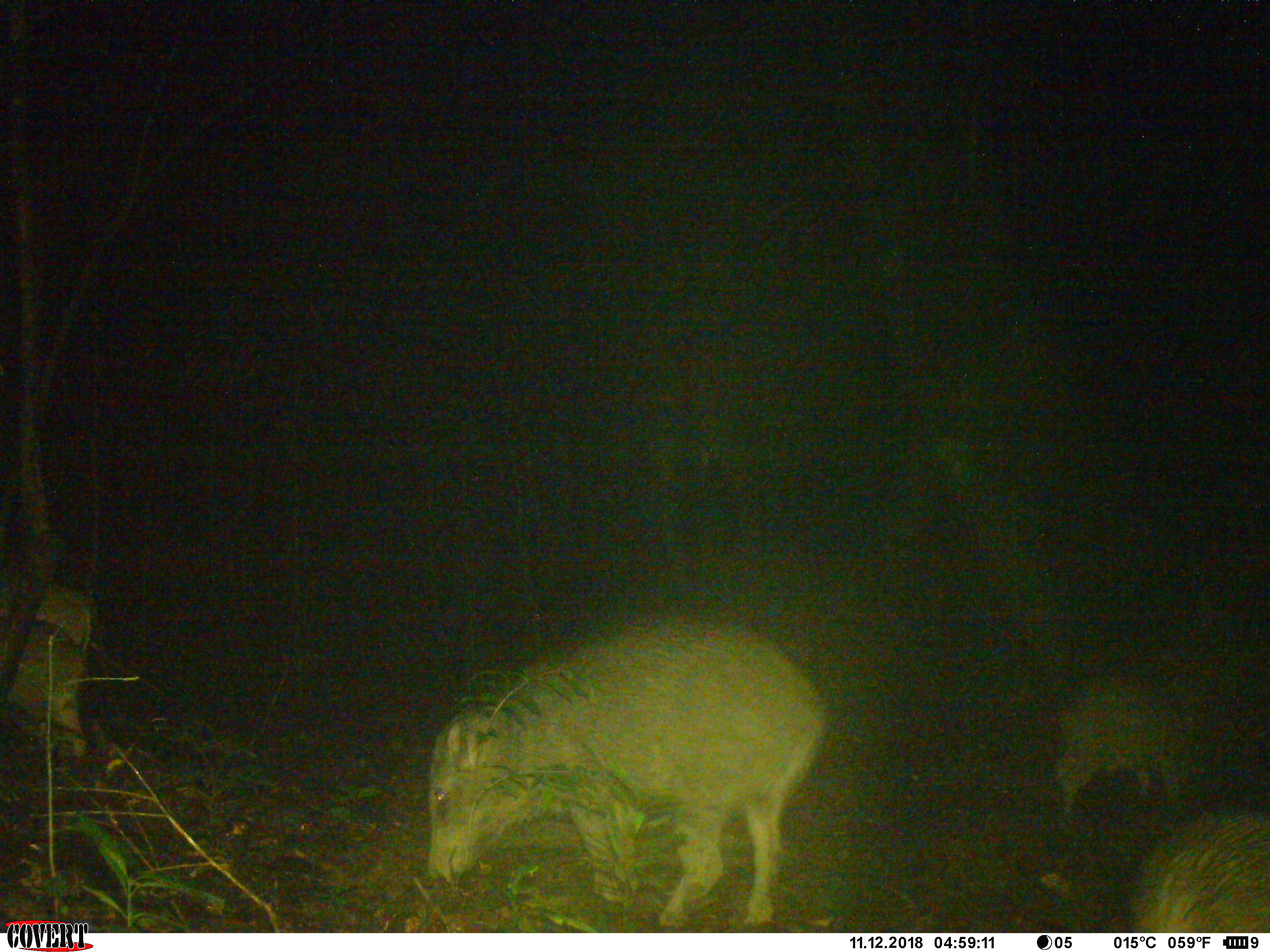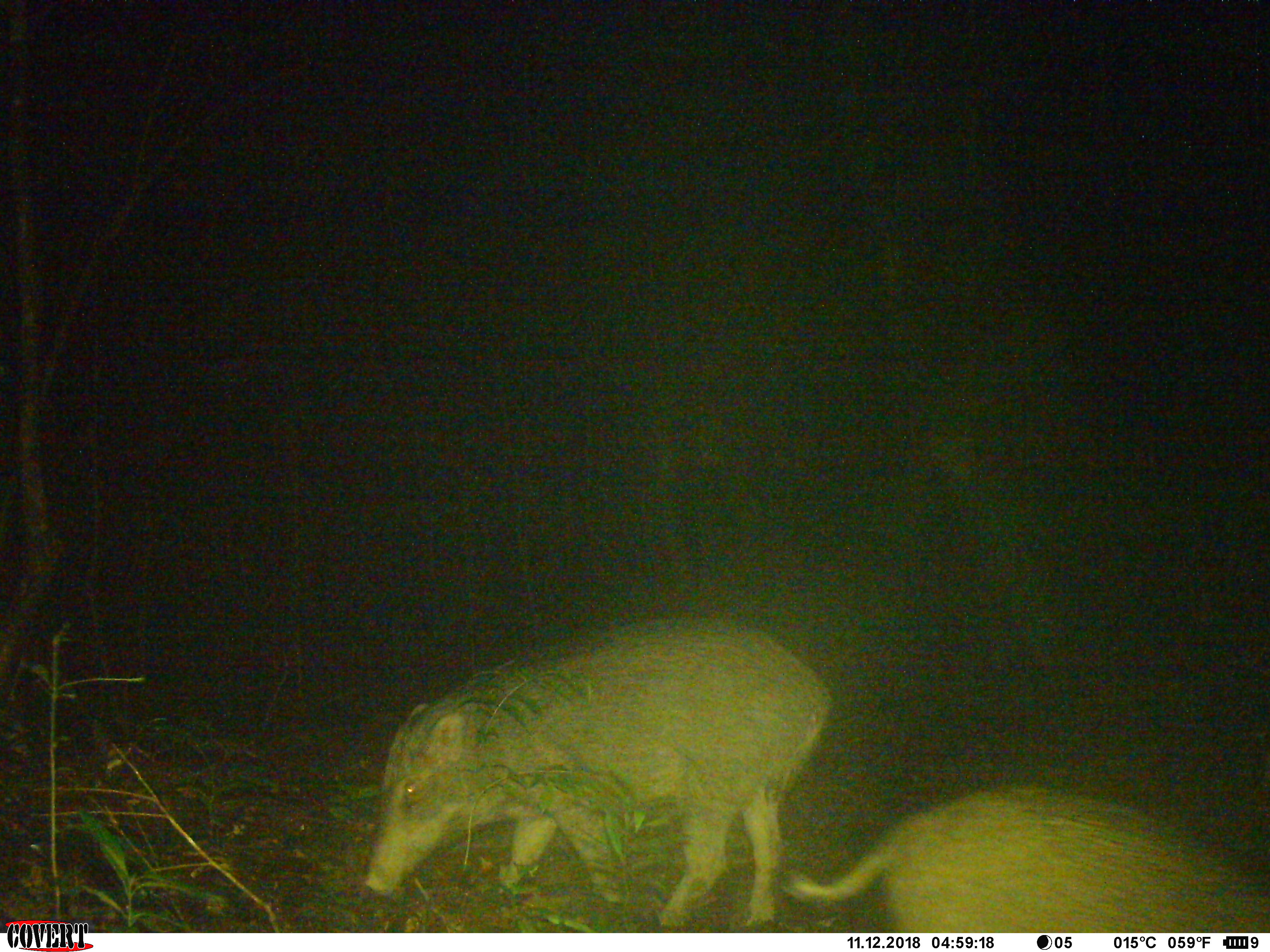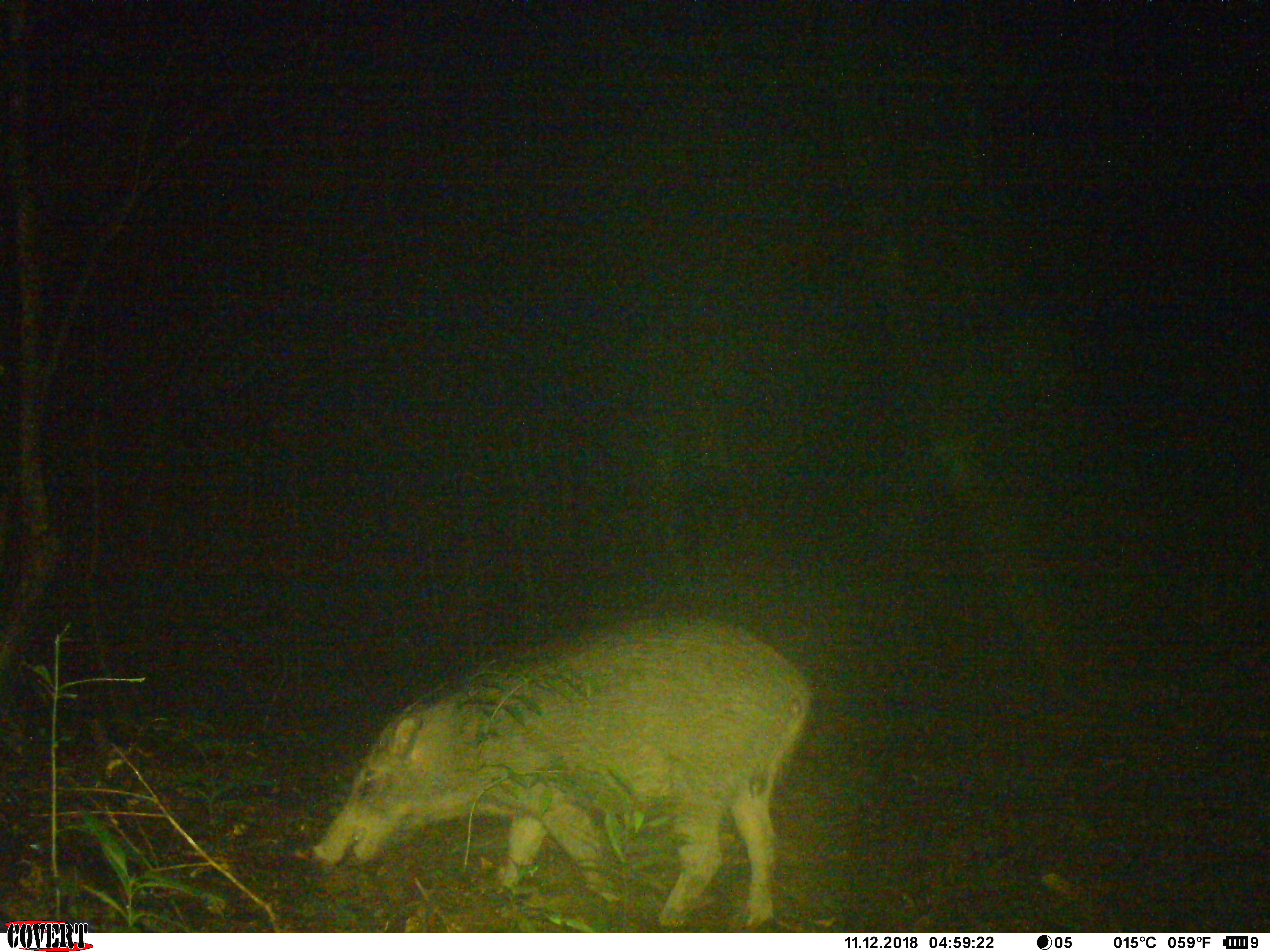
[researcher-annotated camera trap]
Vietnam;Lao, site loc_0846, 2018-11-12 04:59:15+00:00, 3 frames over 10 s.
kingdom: Animalia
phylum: Chordata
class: Mammalia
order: Artiodactyla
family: Suidae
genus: Sus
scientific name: Sus scrofa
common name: eurasian wild pig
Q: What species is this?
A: Eurasian wild pig (Sus scrofa).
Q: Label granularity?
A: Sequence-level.